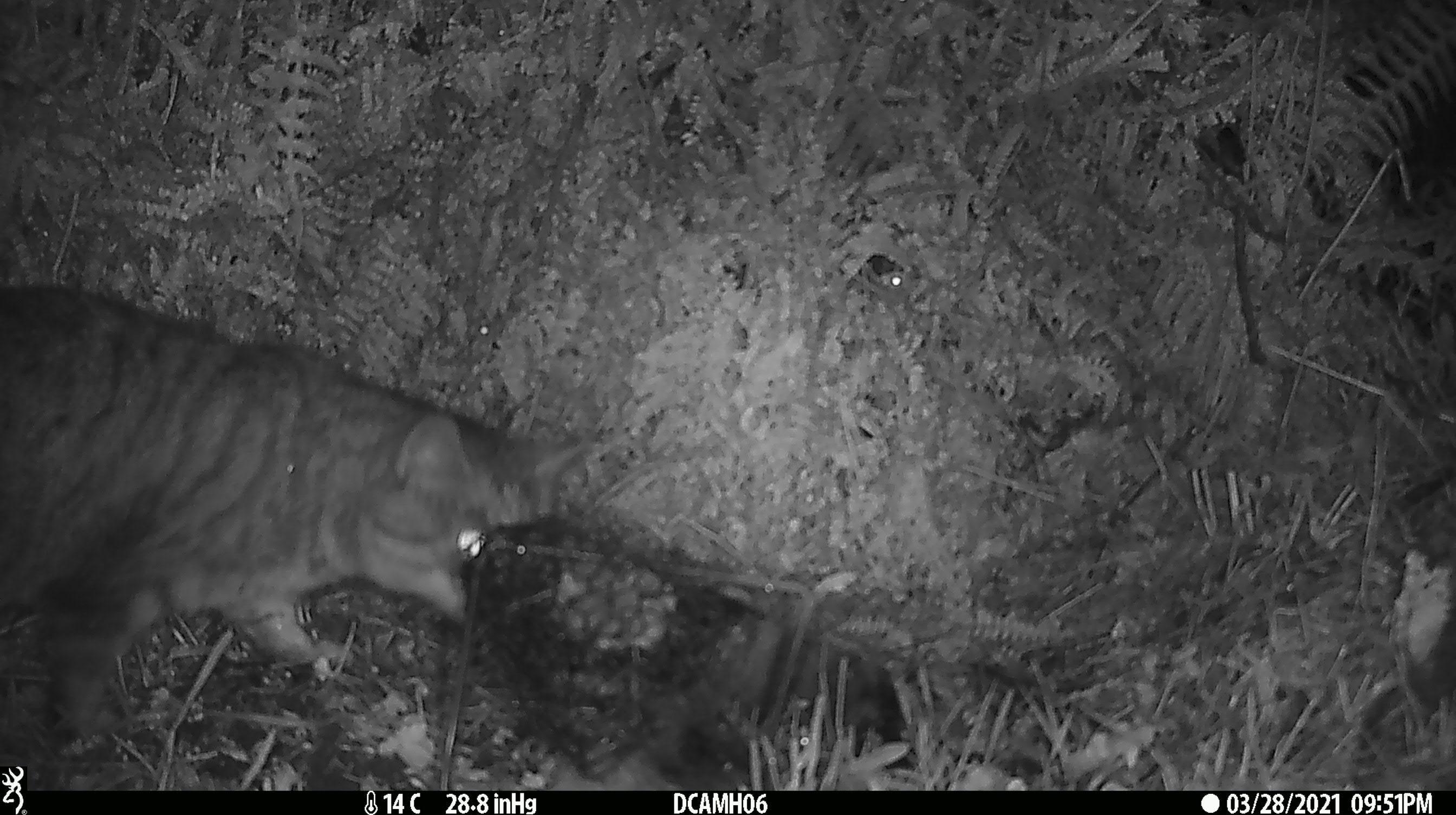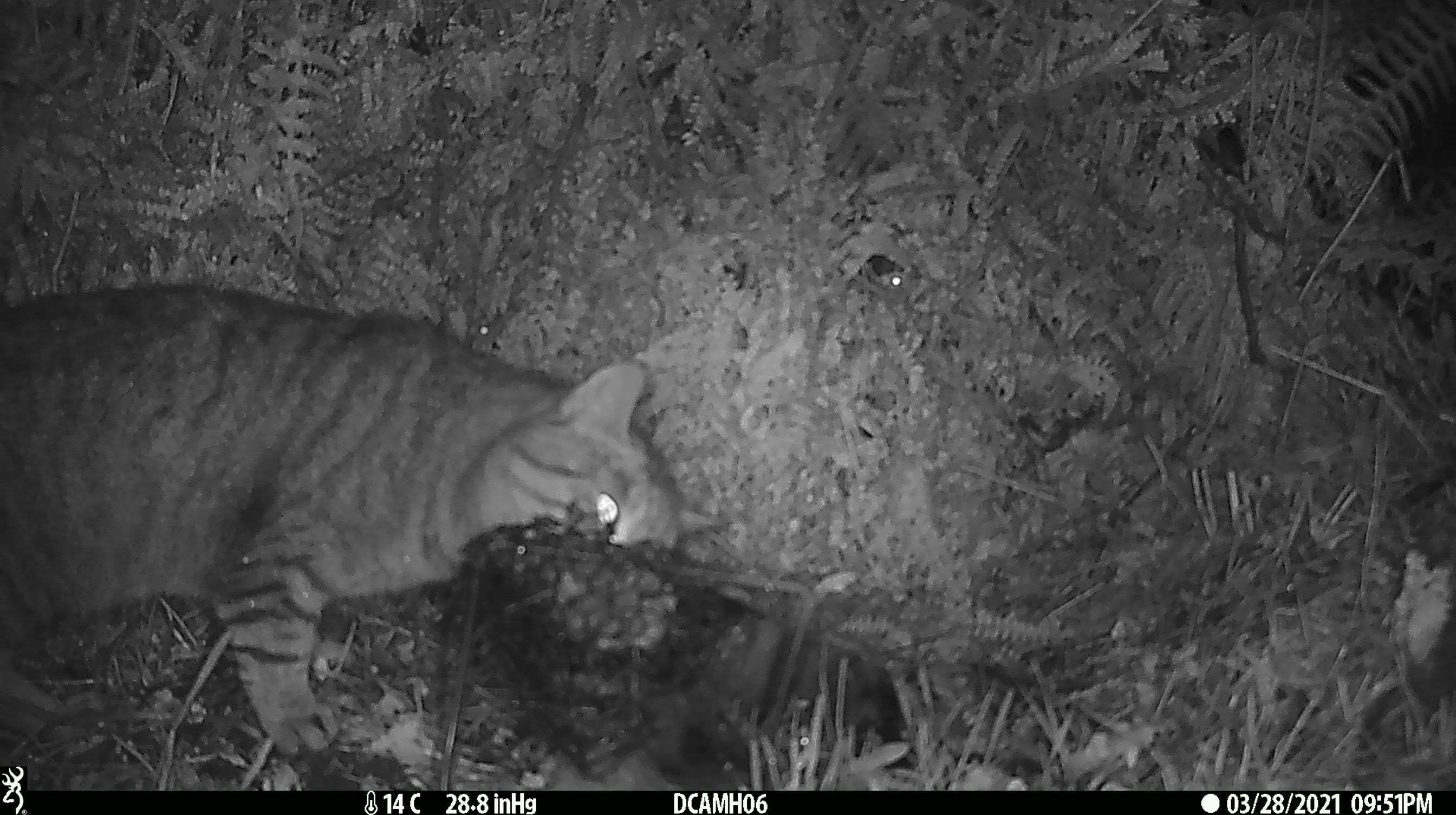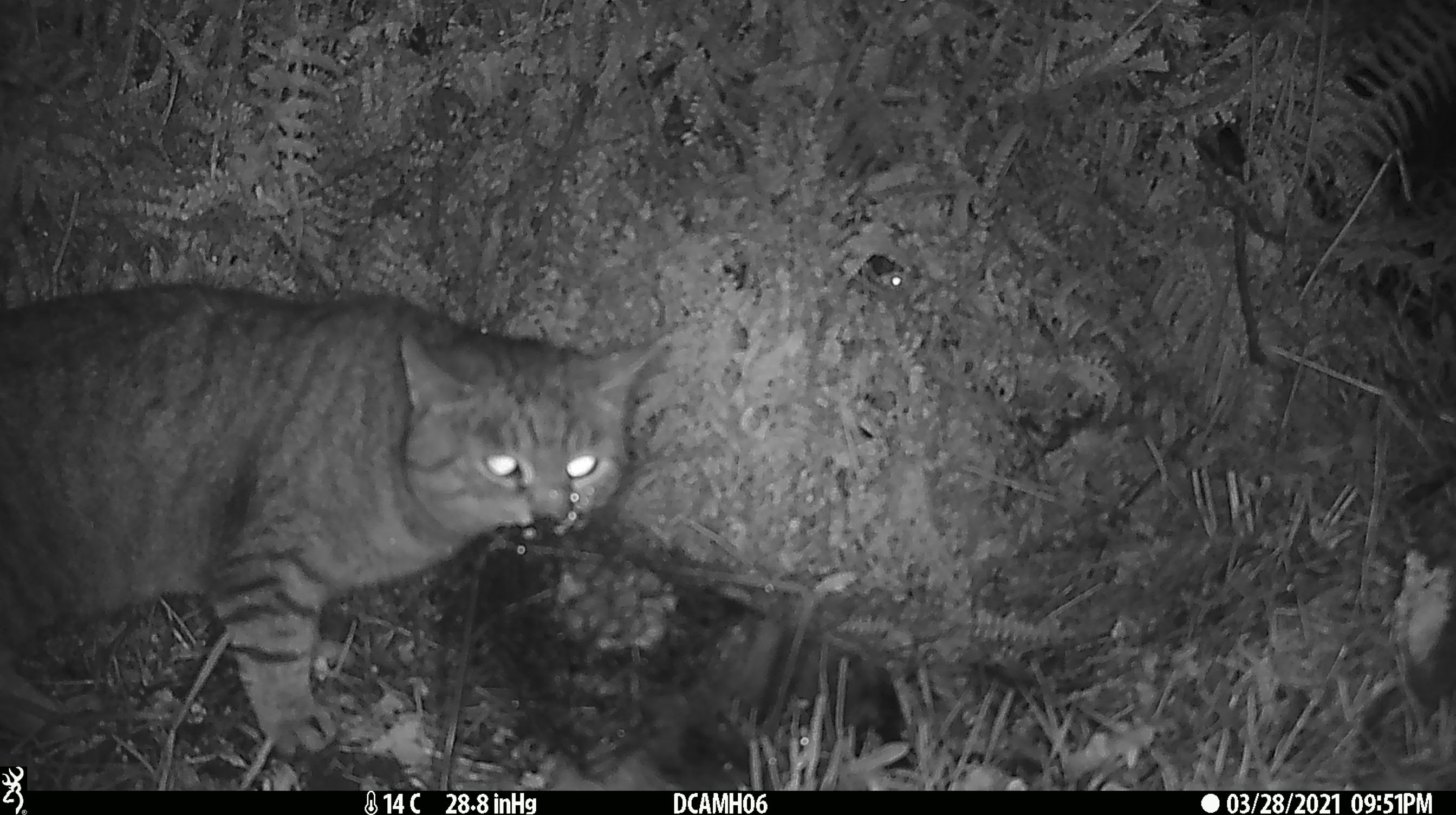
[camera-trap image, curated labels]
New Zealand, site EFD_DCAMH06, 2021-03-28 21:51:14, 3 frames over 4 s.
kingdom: Animalia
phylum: Chordata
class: Mammalia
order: Carnivora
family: Felidae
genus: Felis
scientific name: Felis catus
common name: domestic cat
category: cat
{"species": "cat (domestic cat) (Felis catus)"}